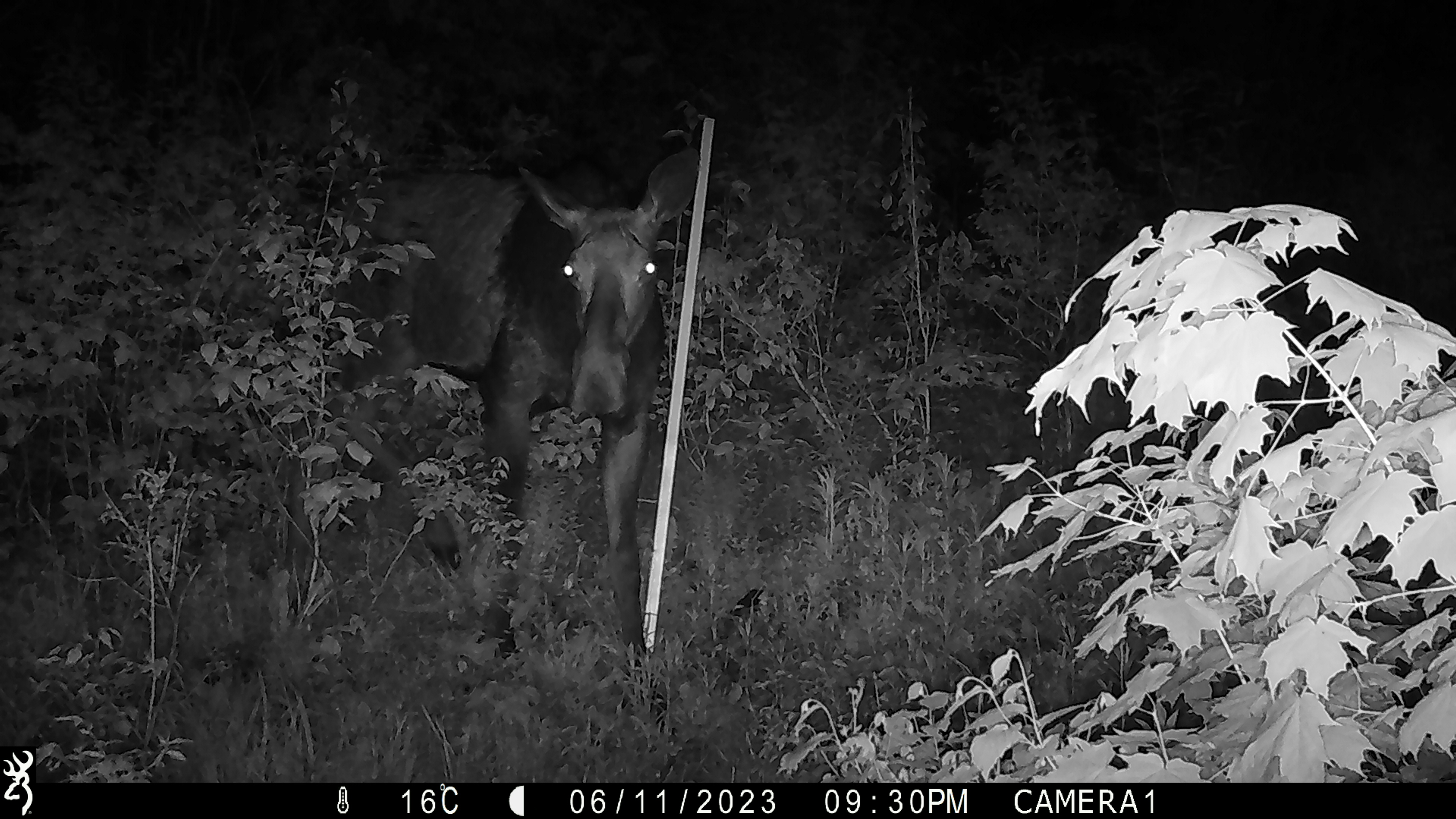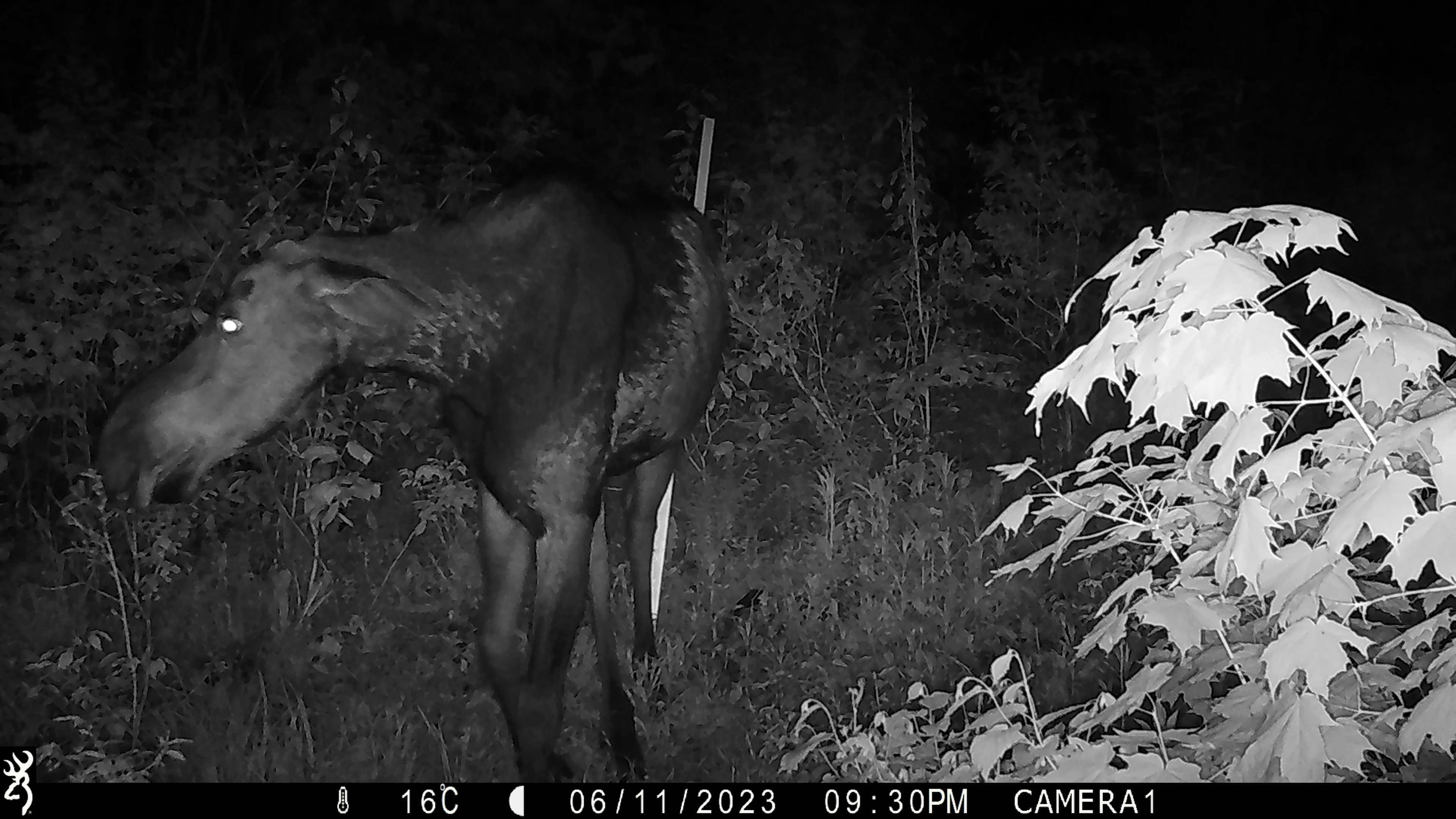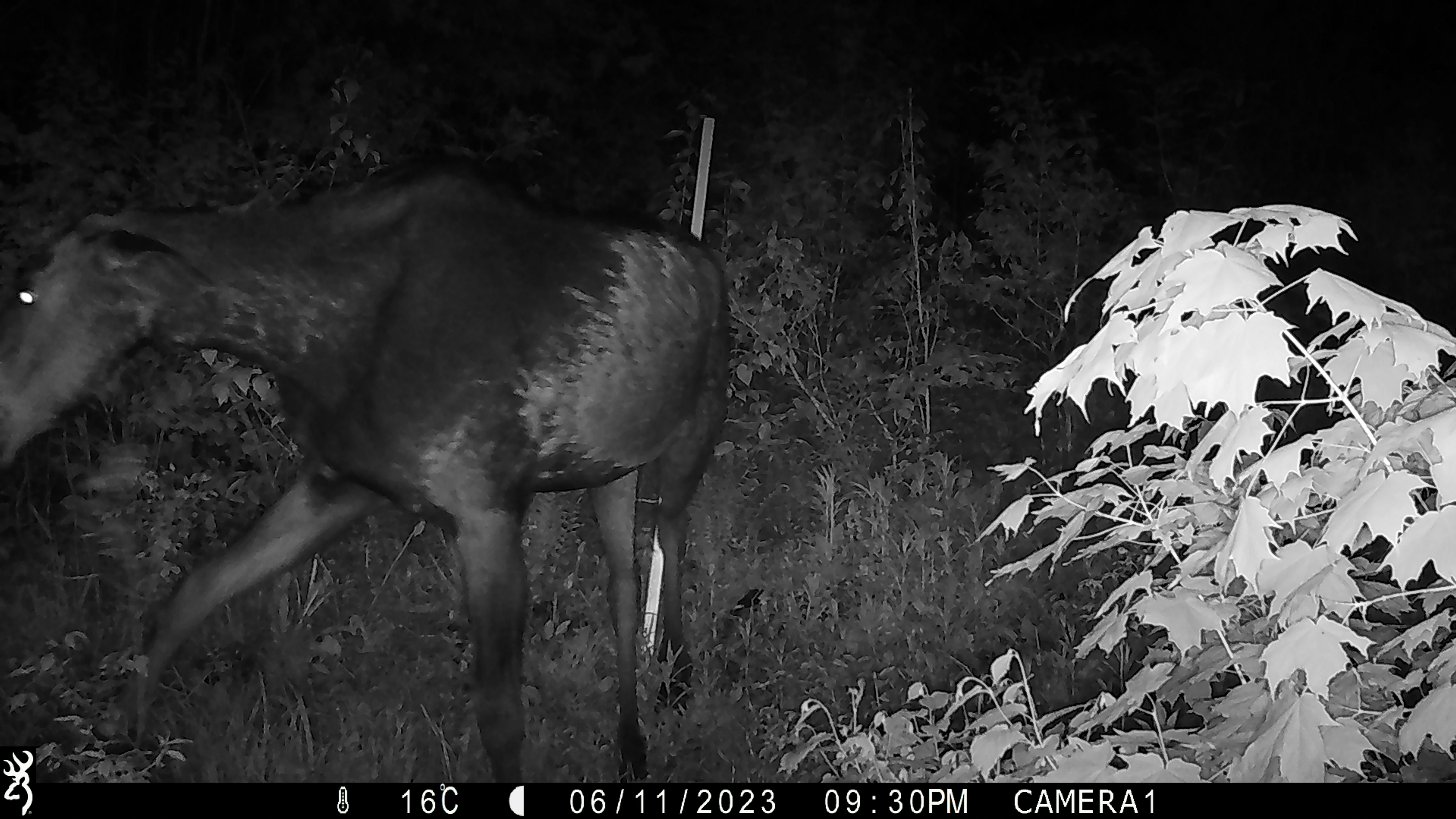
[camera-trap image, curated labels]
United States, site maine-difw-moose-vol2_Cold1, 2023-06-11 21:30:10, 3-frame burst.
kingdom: Animalia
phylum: Chordata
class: Mammalia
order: Artiodactyla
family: Cervidae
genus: Alces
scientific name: Alces alces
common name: moose